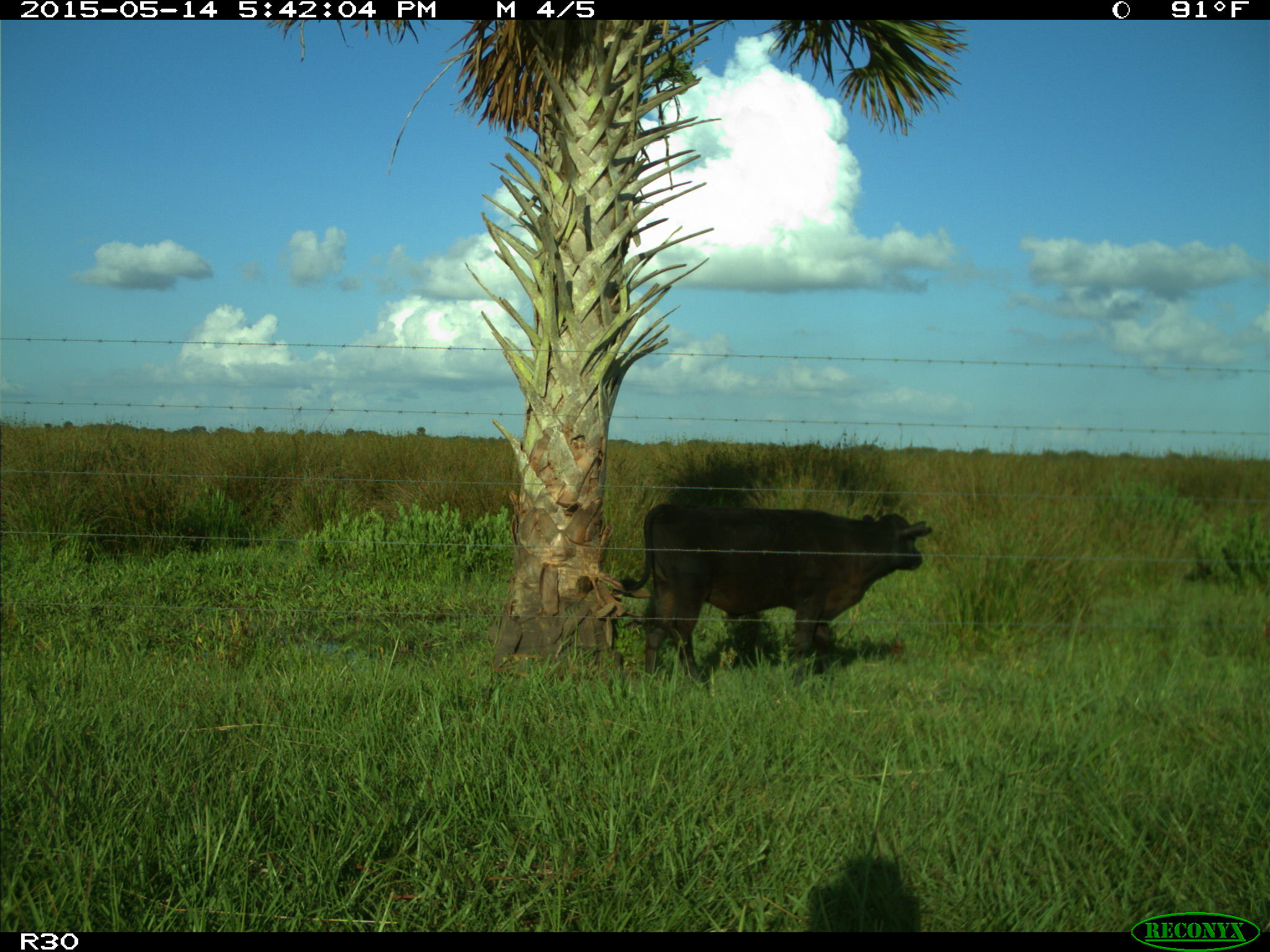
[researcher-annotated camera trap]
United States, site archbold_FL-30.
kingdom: Animalia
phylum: Chordata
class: Mammalia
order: Artiodactyla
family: Bovidae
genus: Bos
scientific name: Bos taurus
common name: domestic cow